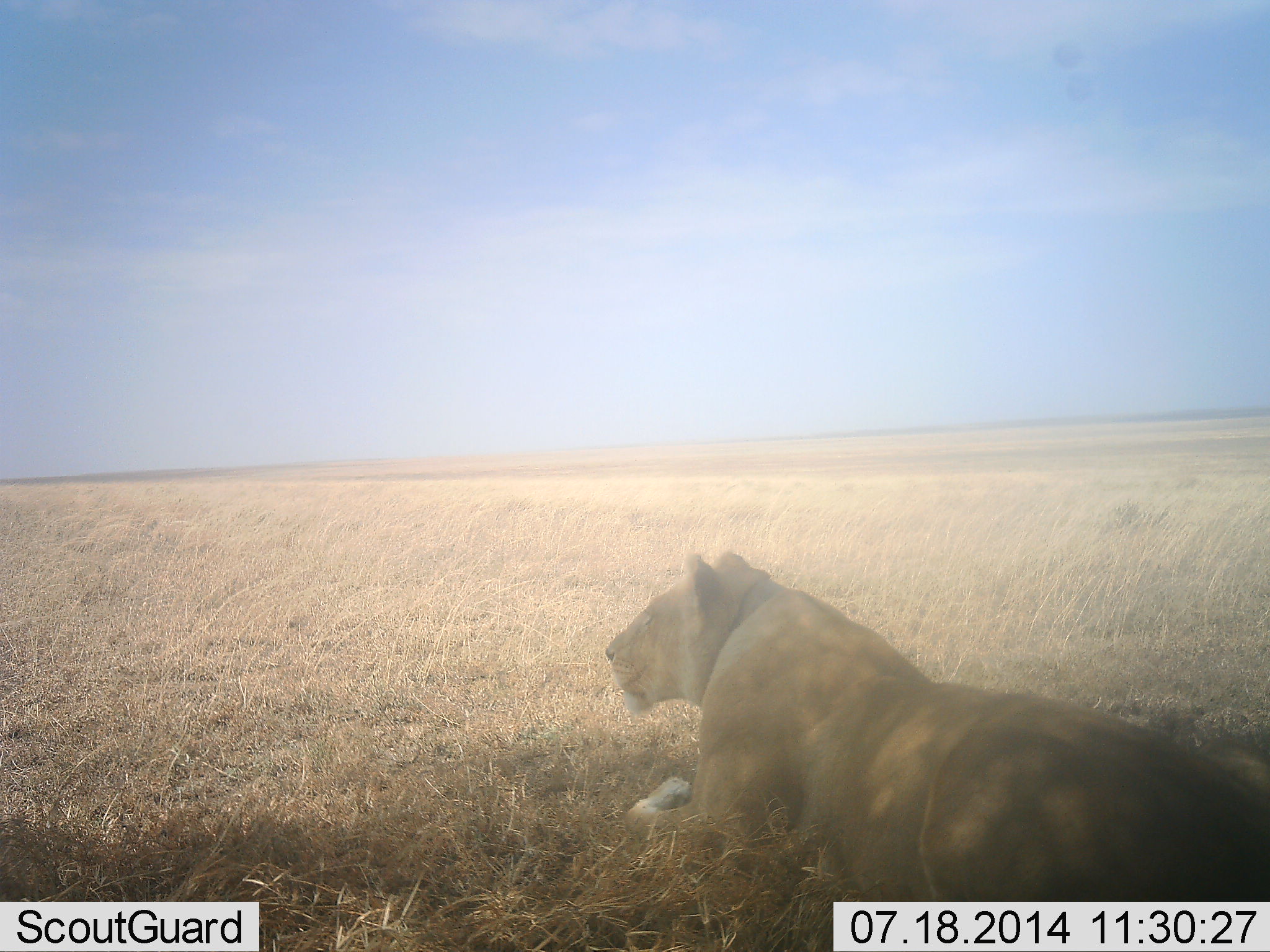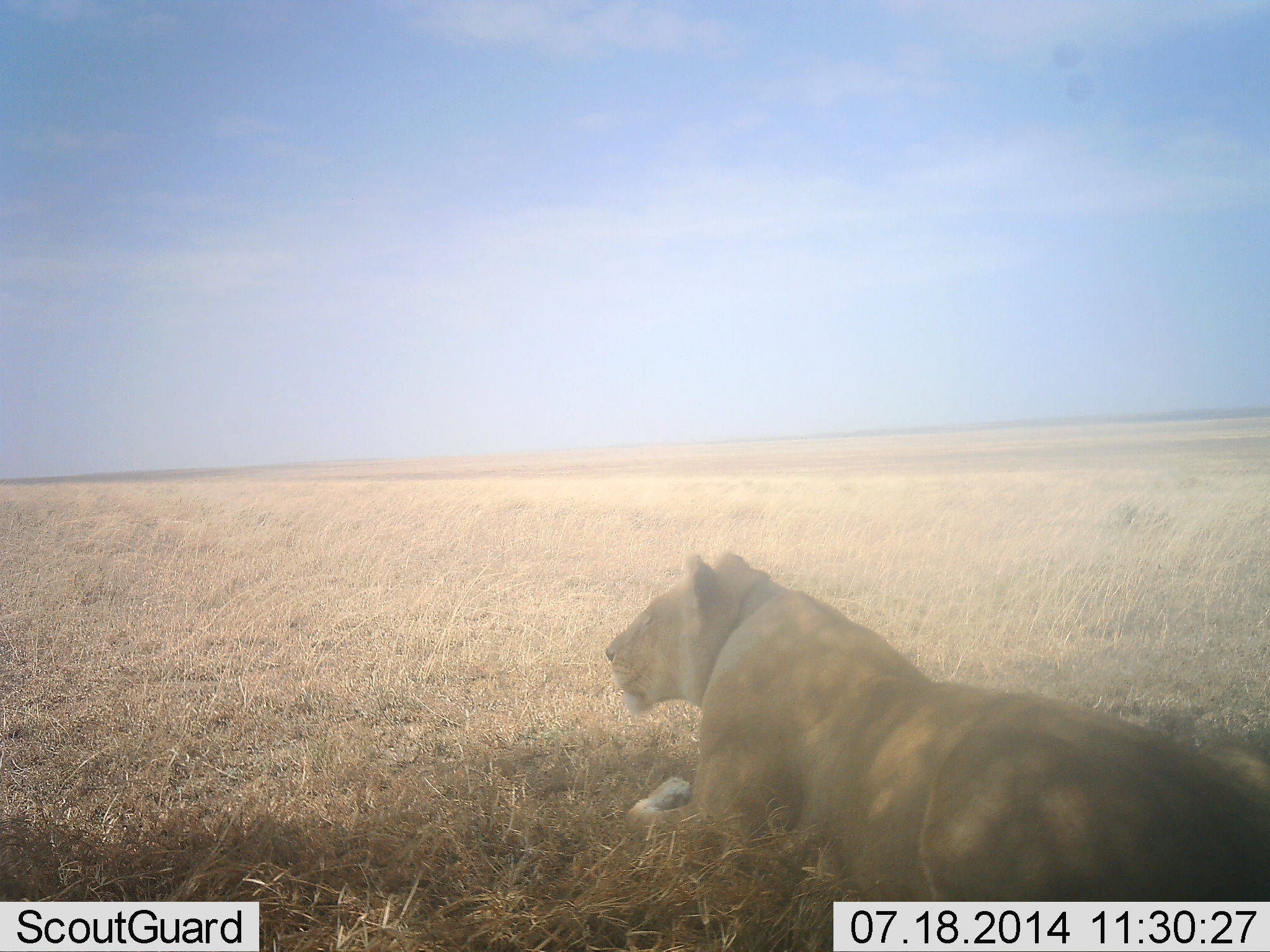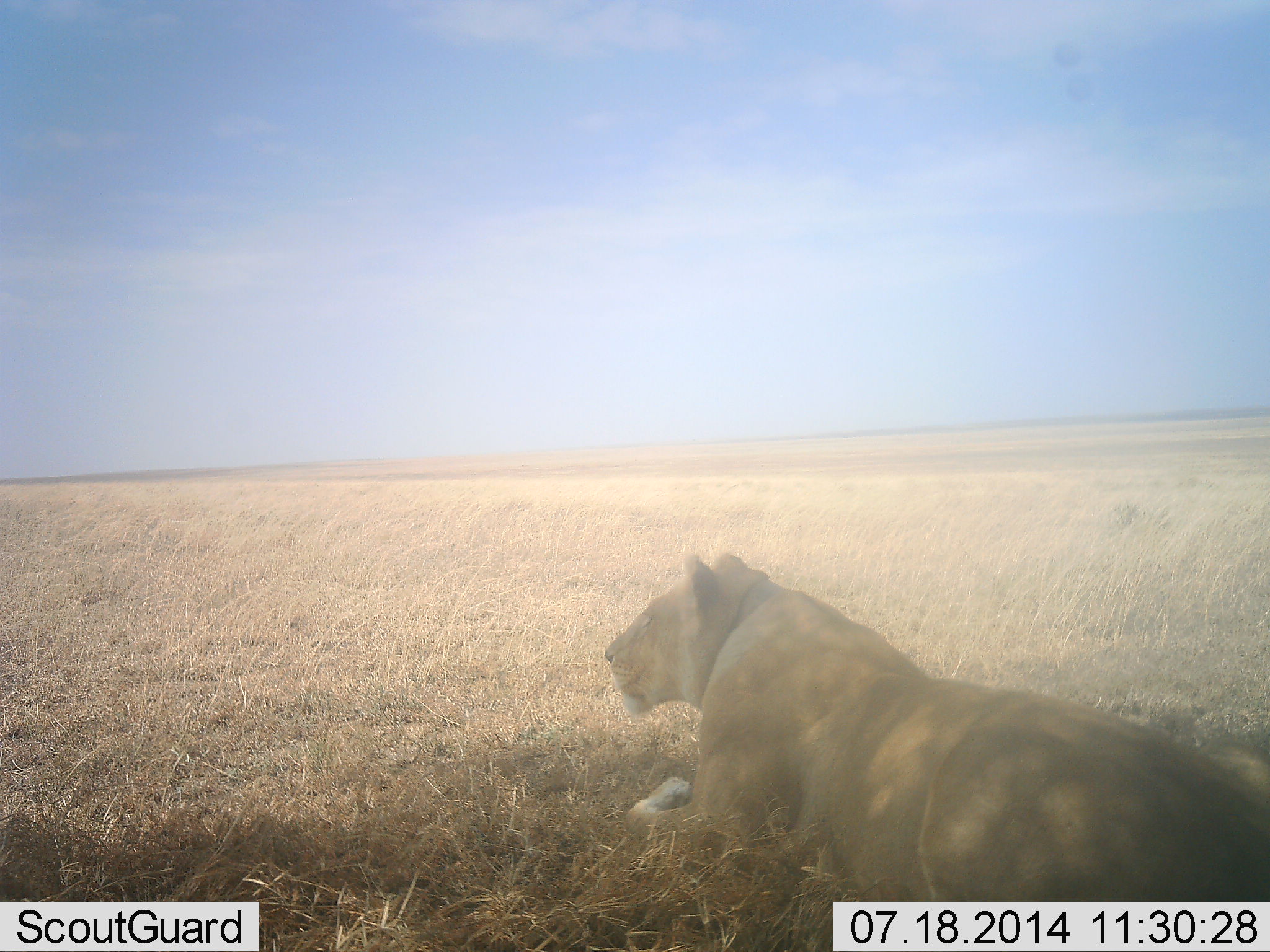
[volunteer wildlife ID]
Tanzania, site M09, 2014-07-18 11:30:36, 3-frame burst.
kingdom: Animalia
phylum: Chordata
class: Mammalia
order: Carnivora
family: Felidae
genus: Panthera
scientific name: Panthera leo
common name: lion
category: lionfemale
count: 1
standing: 0%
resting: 100%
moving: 0%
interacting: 0%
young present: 0%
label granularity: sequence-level